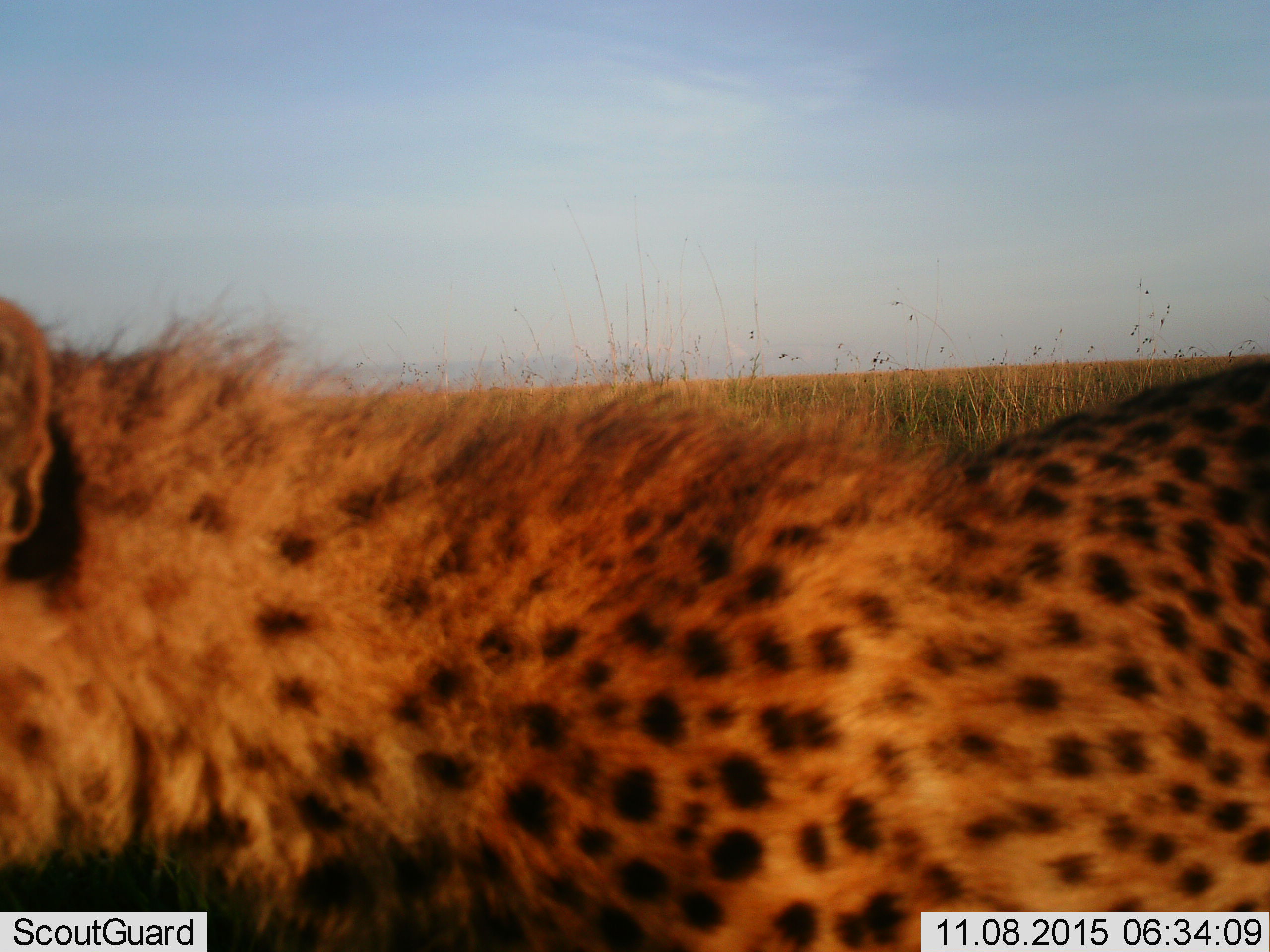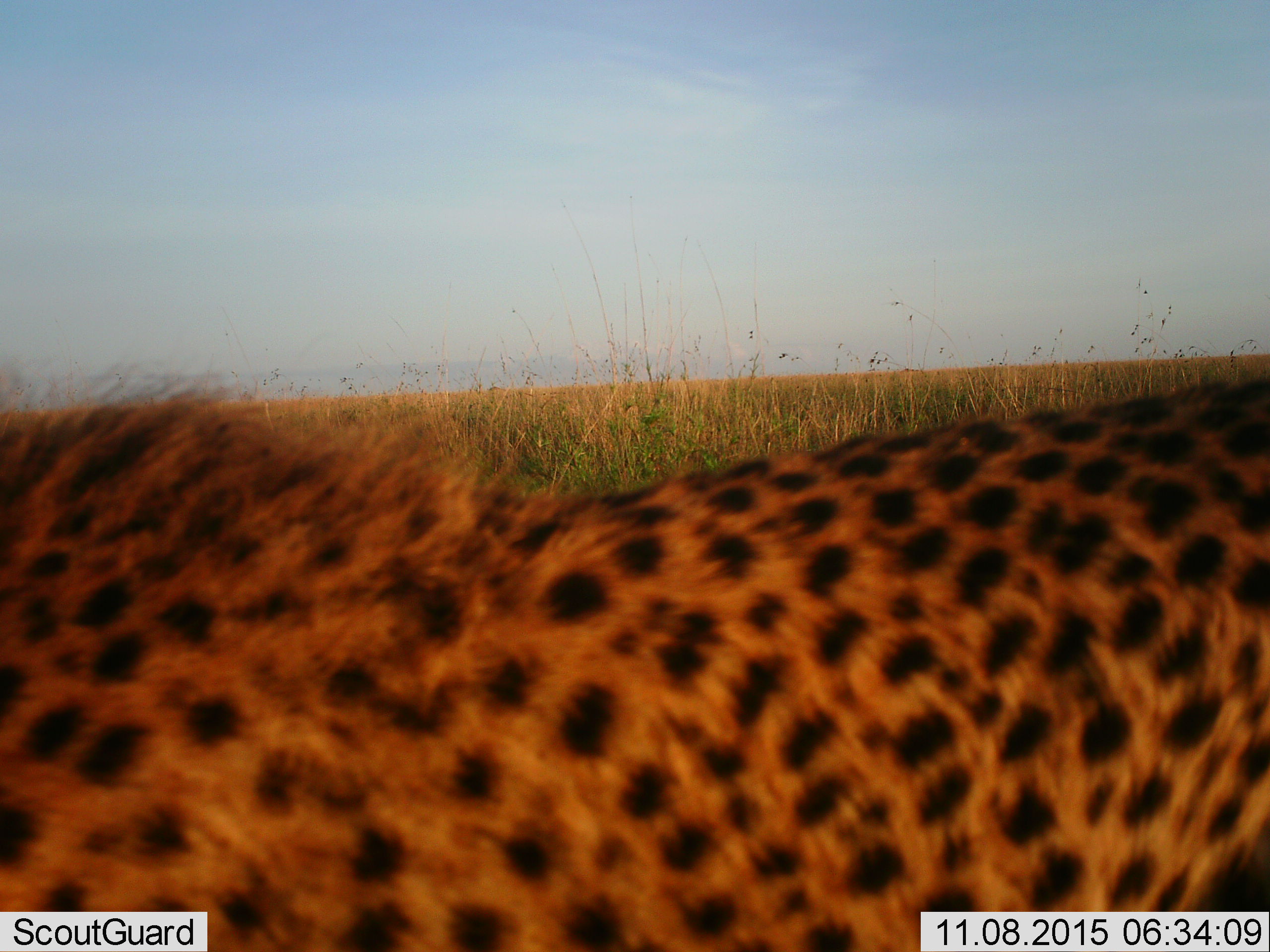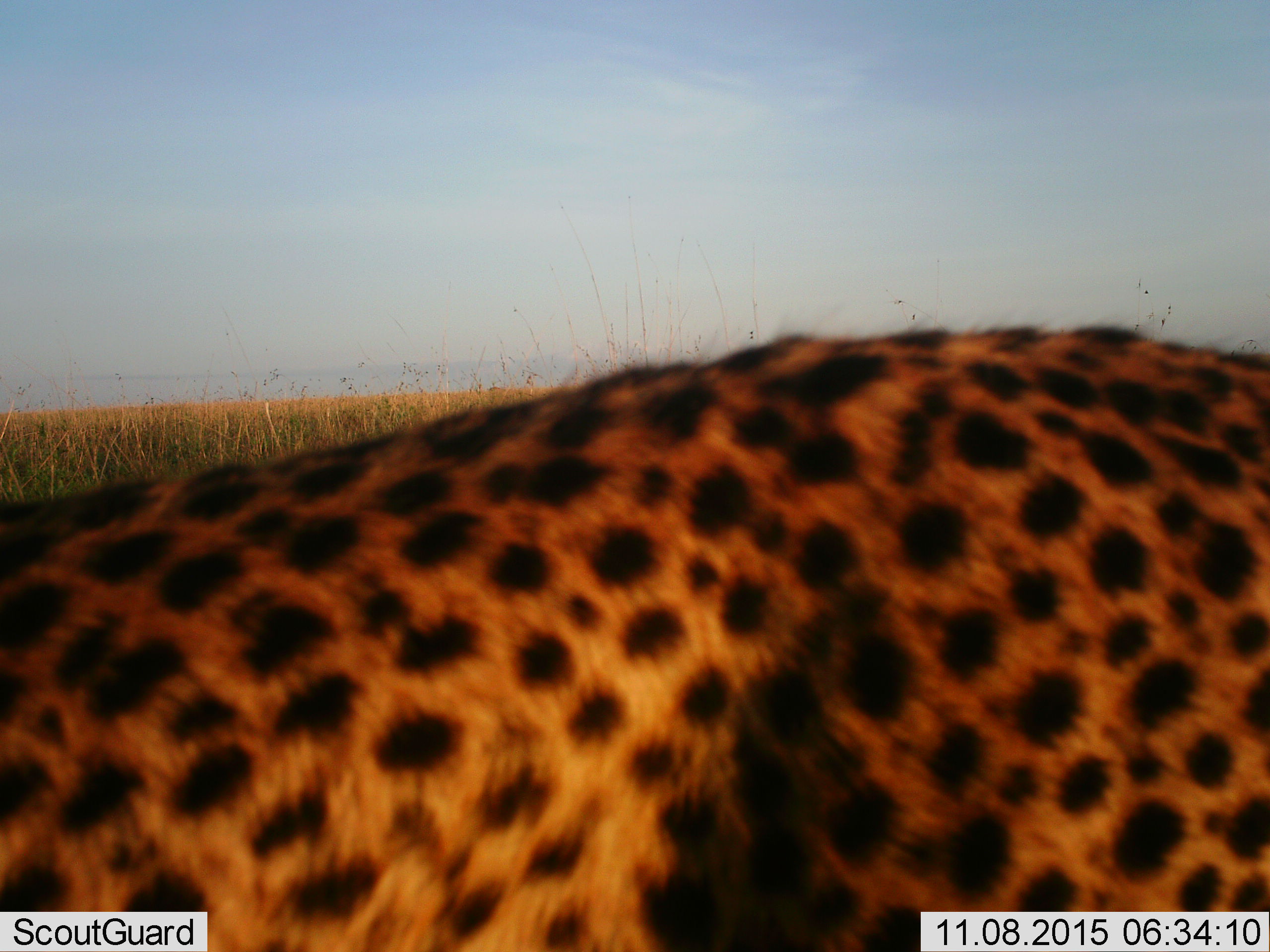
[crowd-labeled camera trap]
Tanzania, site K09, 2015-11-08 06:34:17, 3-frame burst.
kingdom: Animalia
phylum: Chordata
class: Mammalia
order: Carnivora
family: Felidae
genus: Acinonyx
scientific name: Acinonyx jubatus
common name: cheetah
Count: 1.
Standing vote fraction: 67%.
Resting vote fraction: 0%.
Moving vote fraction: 33%.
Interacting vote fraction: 0%.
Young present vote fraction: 0%.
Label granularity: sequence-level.